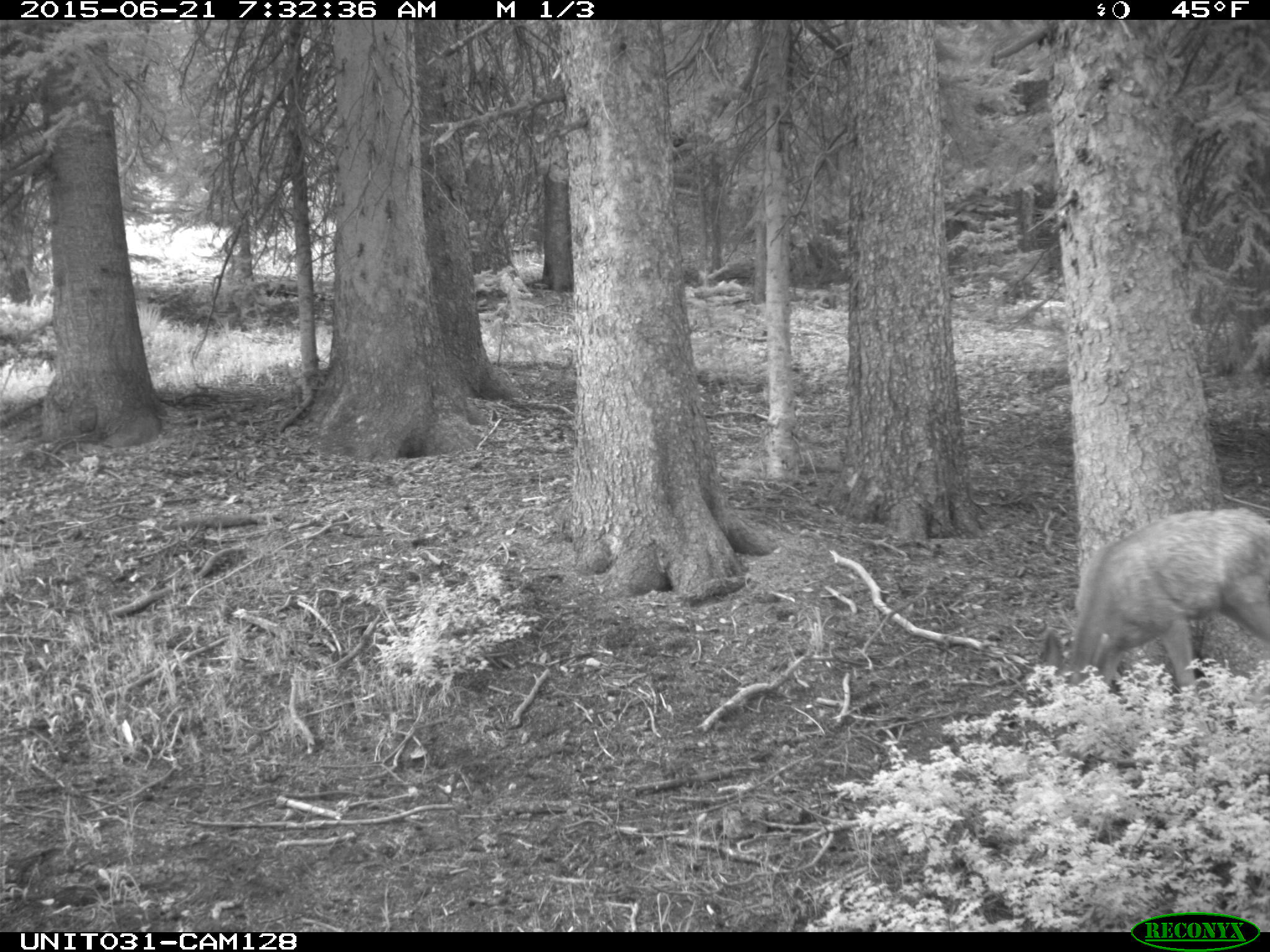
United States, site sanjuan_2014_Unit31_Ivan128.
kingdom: Animalia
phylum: Chordata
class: Mammalia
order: Artiodactyla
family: Cervidae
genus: Odocoileus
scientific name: Odocoileus hemionus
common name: mule deer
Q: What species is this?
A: Odocoileus hemionus (mule deer).